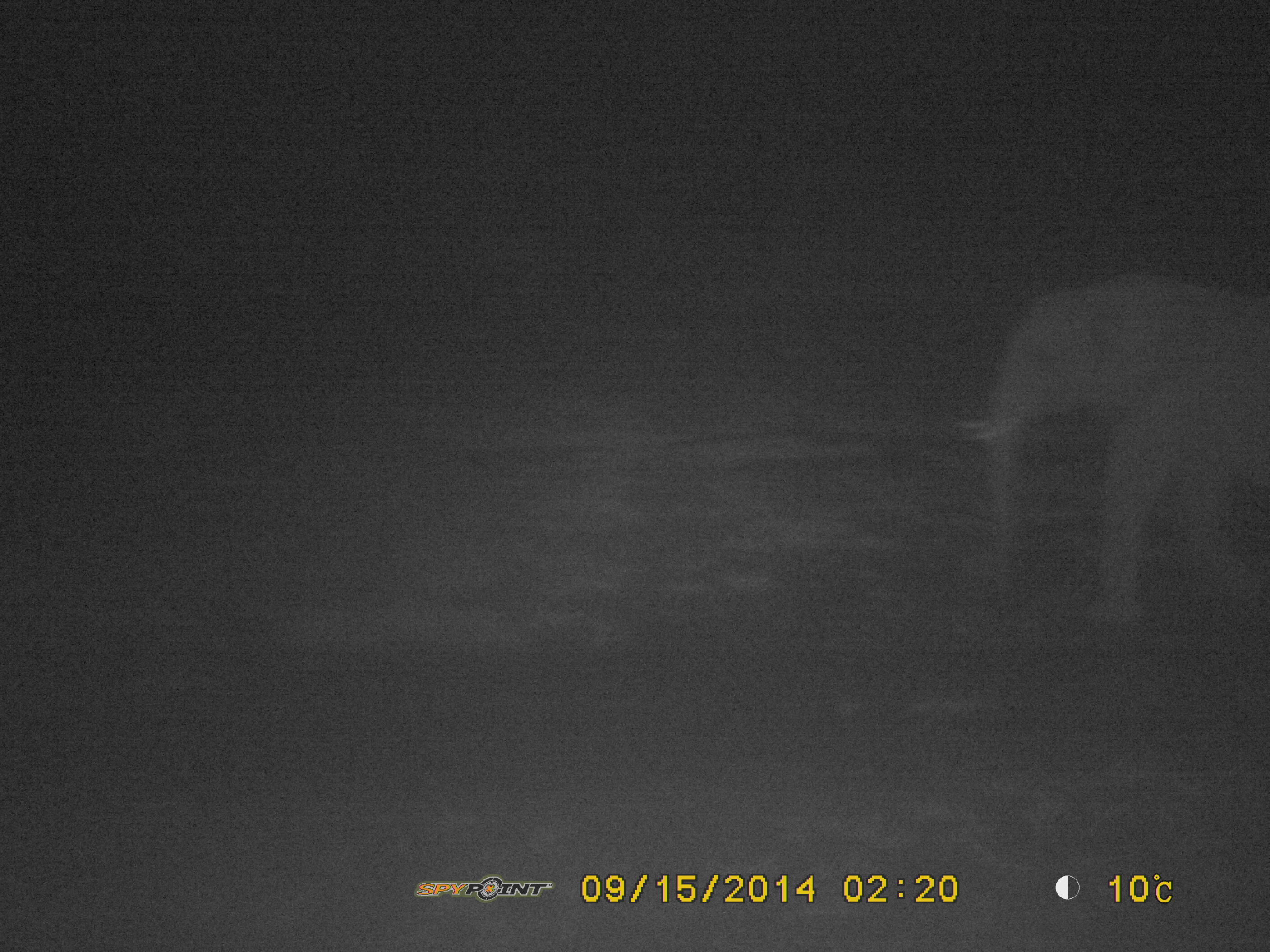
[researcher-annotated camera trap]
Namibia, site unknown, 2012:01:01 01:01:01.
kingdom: Animalia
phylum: Chordata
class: Mammalia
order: Proboscidea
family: Elephantidae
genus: Loxodonta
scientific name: Loxodonta africana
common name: african elephant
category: loxodanta africana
Loxodanta africana (african elephant) (Loxodonta africana).